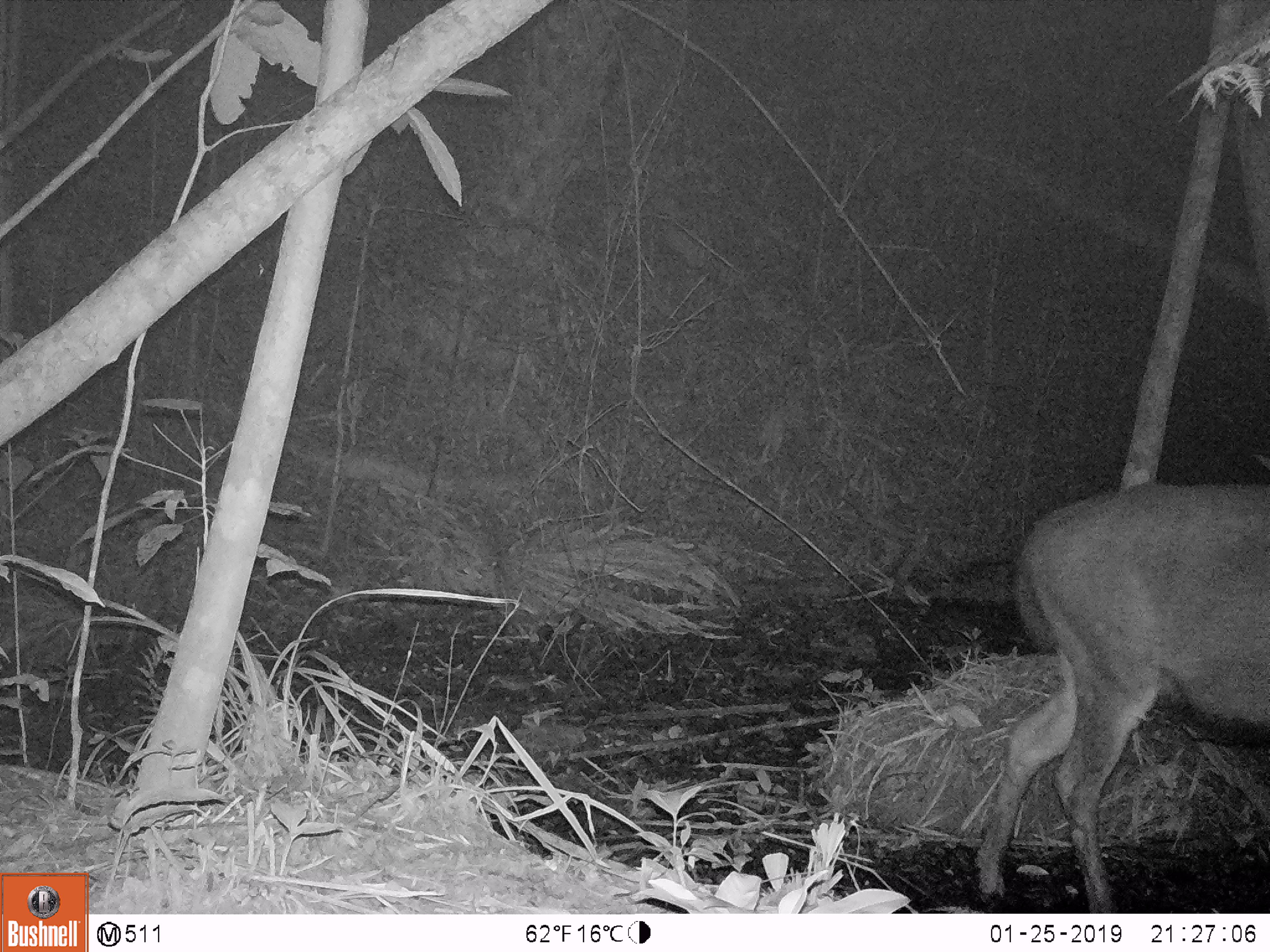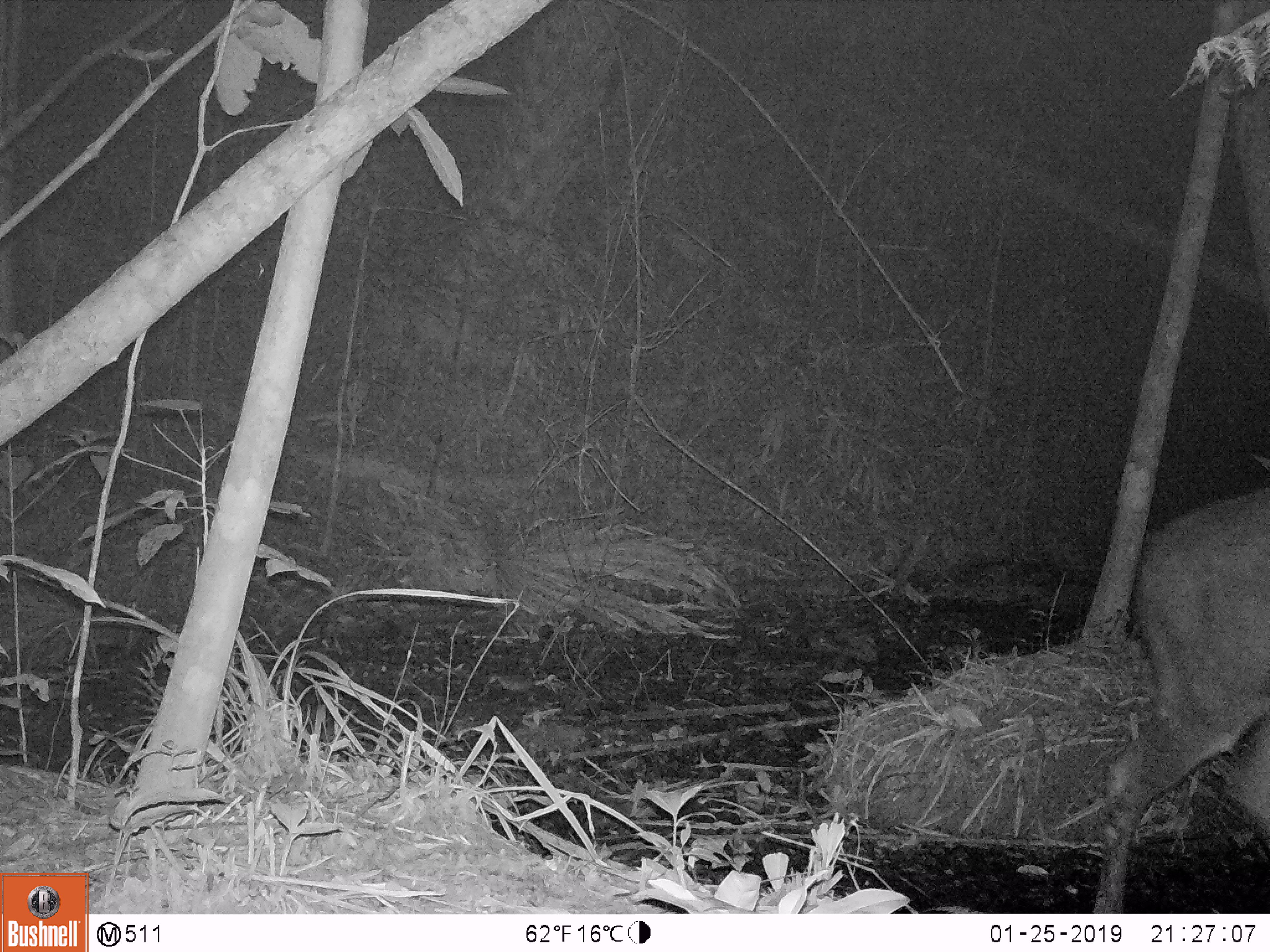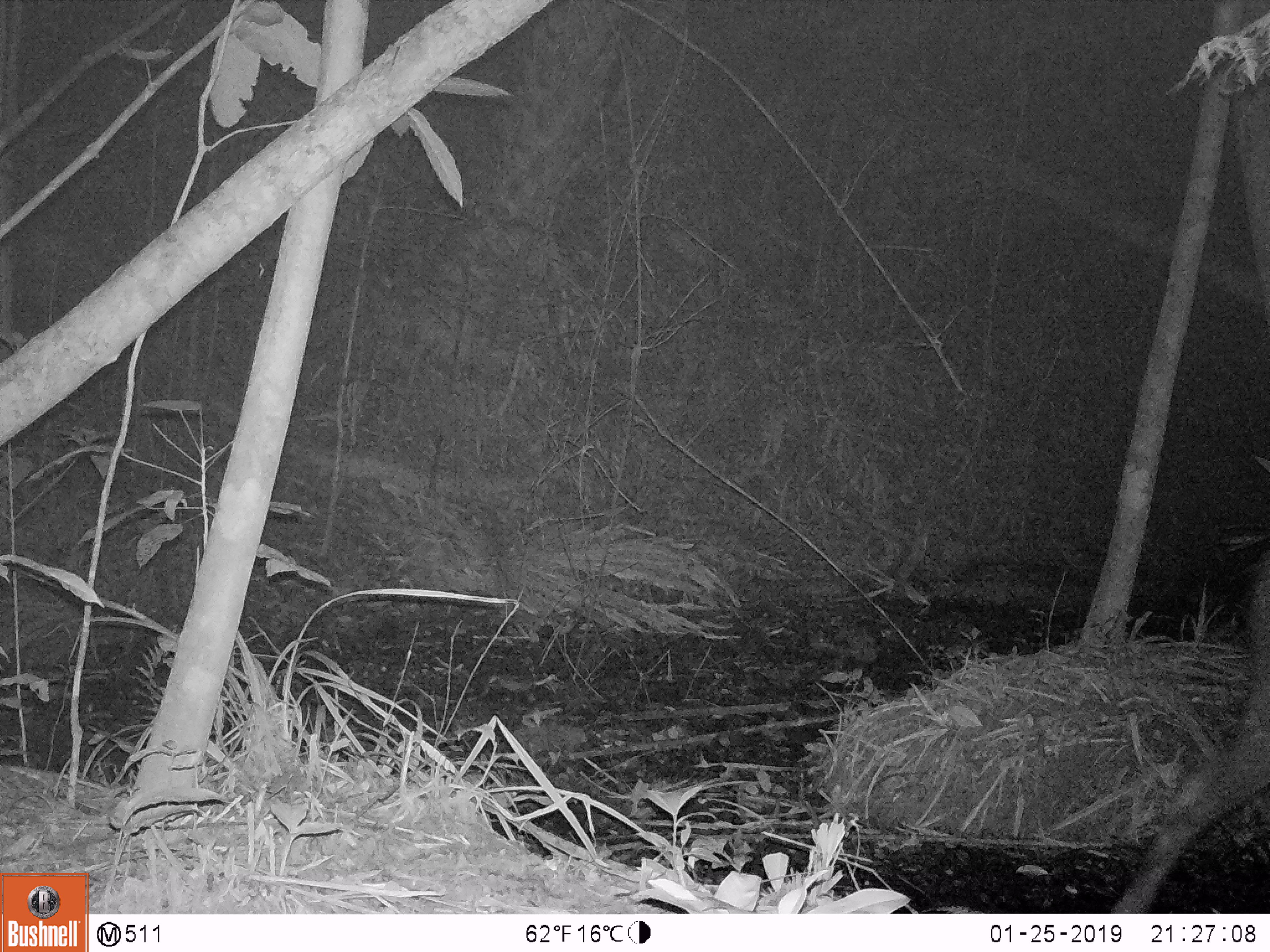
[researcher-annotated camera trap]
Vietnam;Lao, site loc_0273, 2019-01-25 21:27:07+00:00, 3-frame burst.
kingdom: Animalia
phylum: Chordata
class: Mammalia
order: Artiodactyla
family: Cervidae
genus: Rusa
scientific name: Rusa unicolor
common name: sambar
Sambar (Rusa unicolor). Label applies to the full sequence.